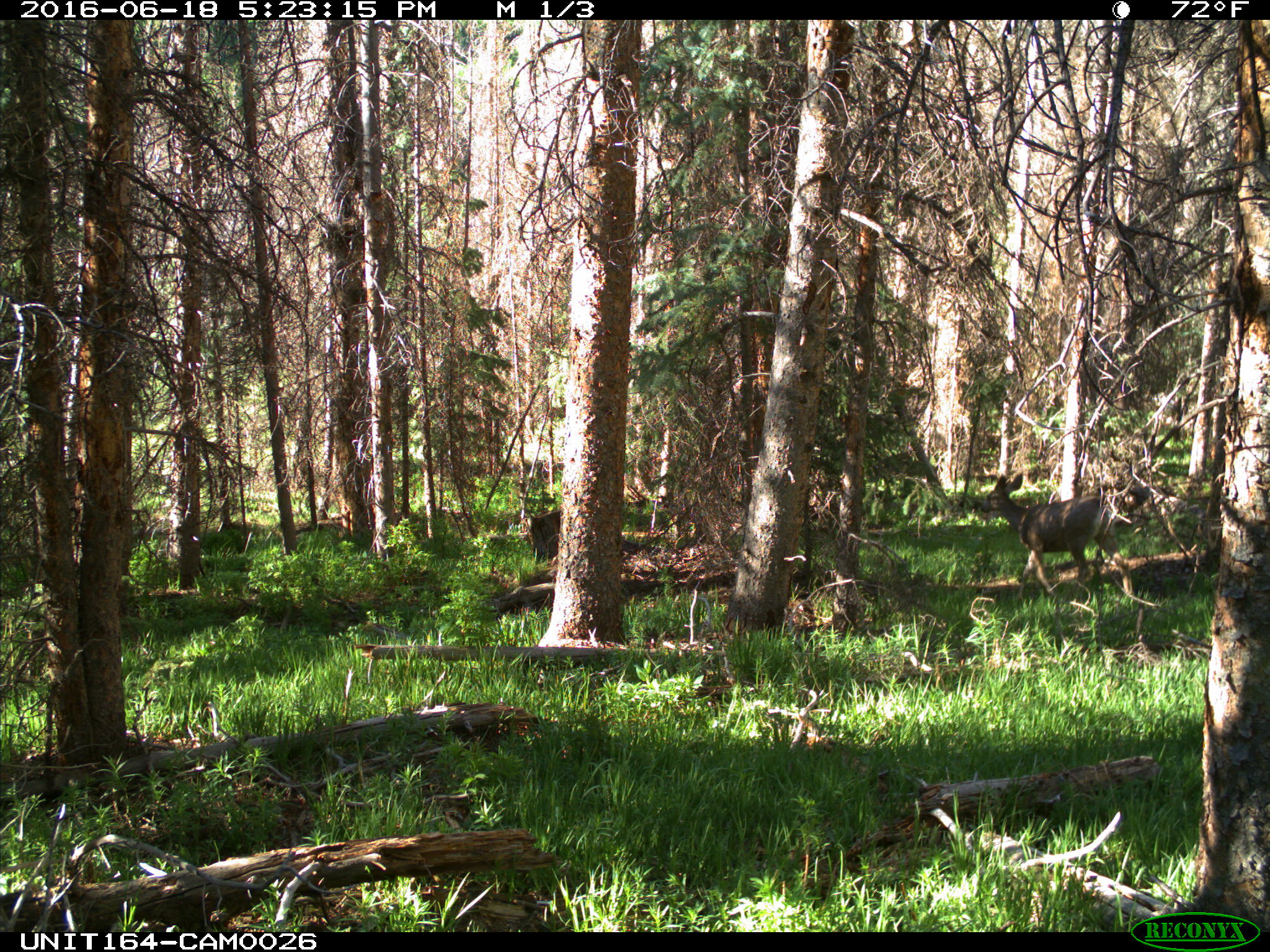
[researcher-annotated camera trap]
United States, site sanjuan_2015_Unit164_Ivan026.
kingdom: Animalia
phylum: Chordata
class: Mammalia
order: Artiodactyla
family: Cervidae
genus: Odocoileus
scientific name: Odocoileus hemionus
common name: mule deer